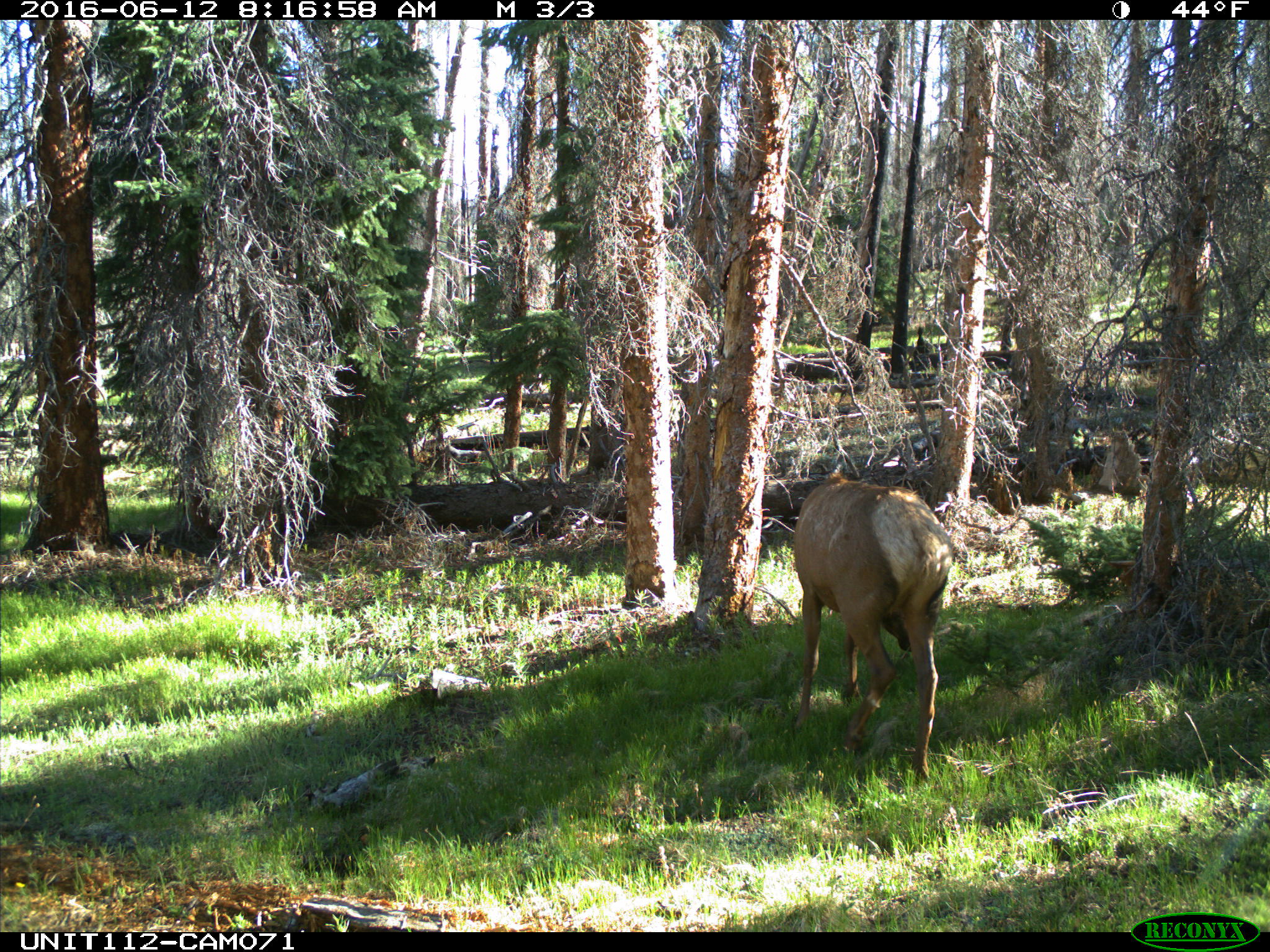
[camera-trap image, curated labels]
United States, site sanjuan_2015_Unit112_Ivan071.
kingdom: Animalia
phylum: Chordata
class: Mammalia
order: Artiodactyla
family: Cervidae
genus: Cervus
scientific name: Cervus elaphus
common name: red deer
Cervus elaphus (red deer).